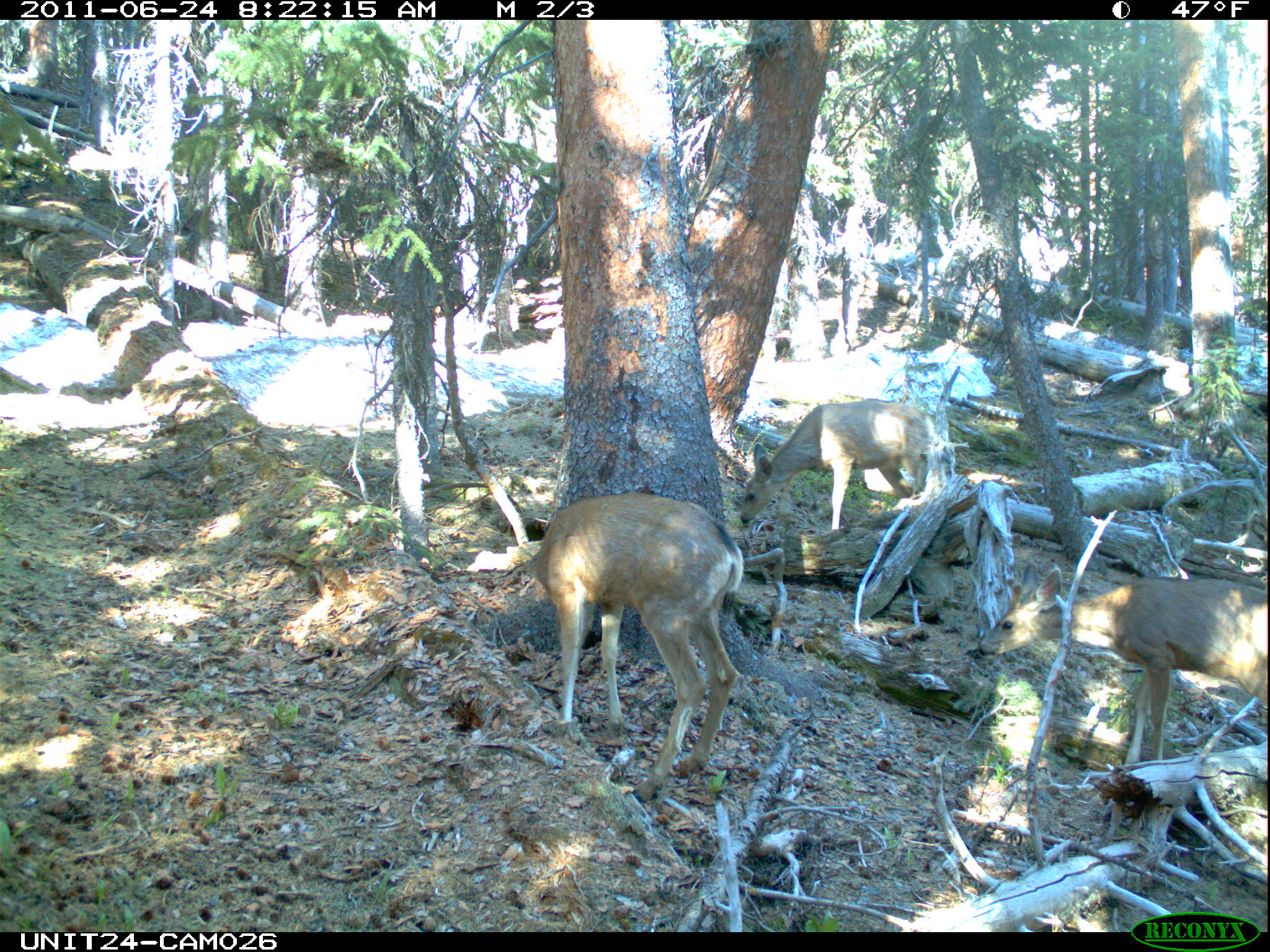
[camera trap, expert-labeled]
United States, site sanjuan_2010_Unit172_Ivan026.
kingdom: Animalia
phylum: Chordata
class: Mammalia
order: Artiodactyla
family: Cervidae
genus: Odocoileus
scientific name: Odocoileus hemionus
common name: mule deer